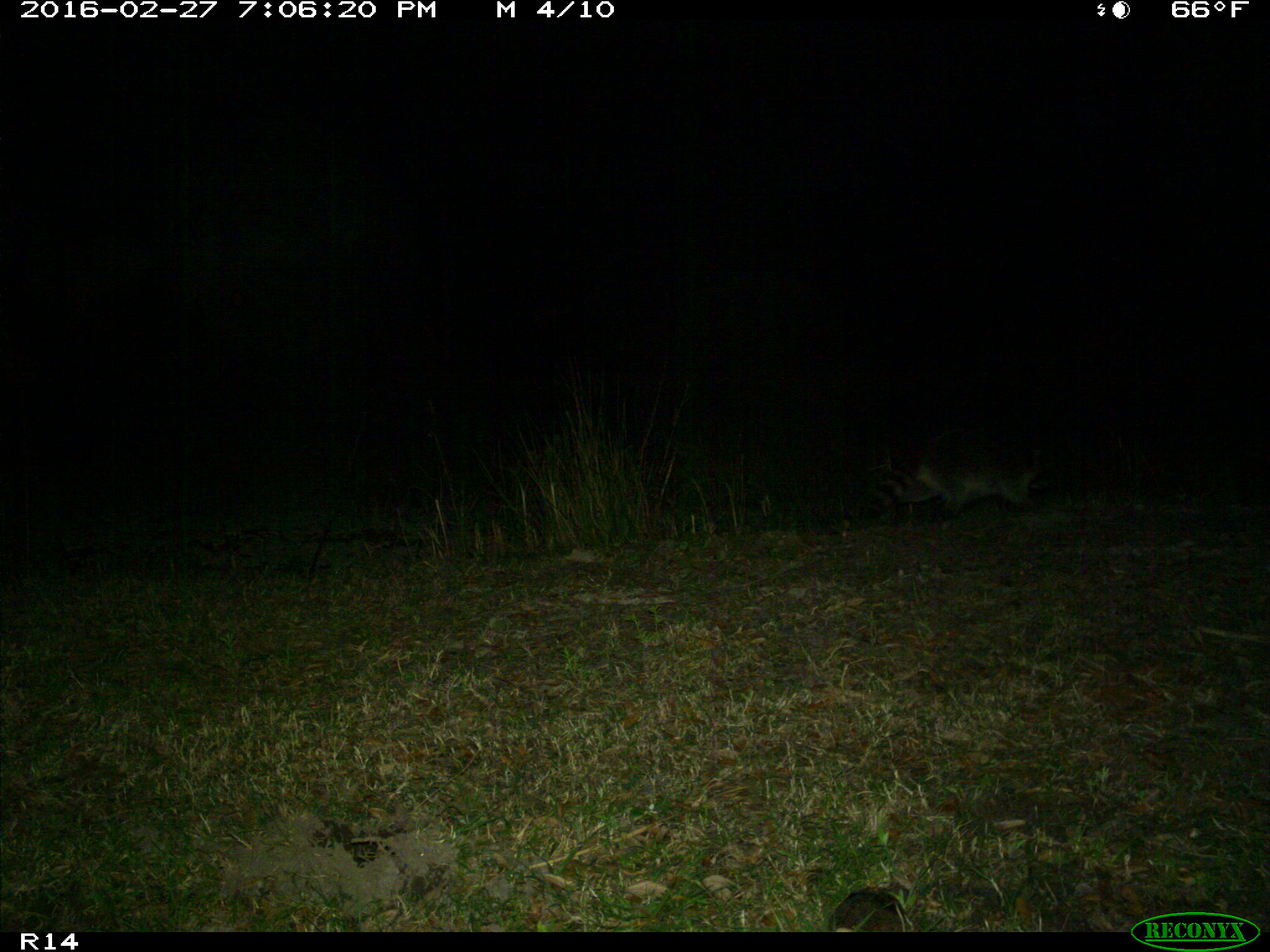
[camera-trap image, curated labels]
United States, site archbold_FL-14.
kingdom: Animalia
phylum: Chordata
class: Mammalia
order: Carnivora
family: Procyonidae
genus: Procyon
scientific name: Procyon lotor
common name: common raccoon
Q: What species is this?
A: Procyon lotor (common raccoon).